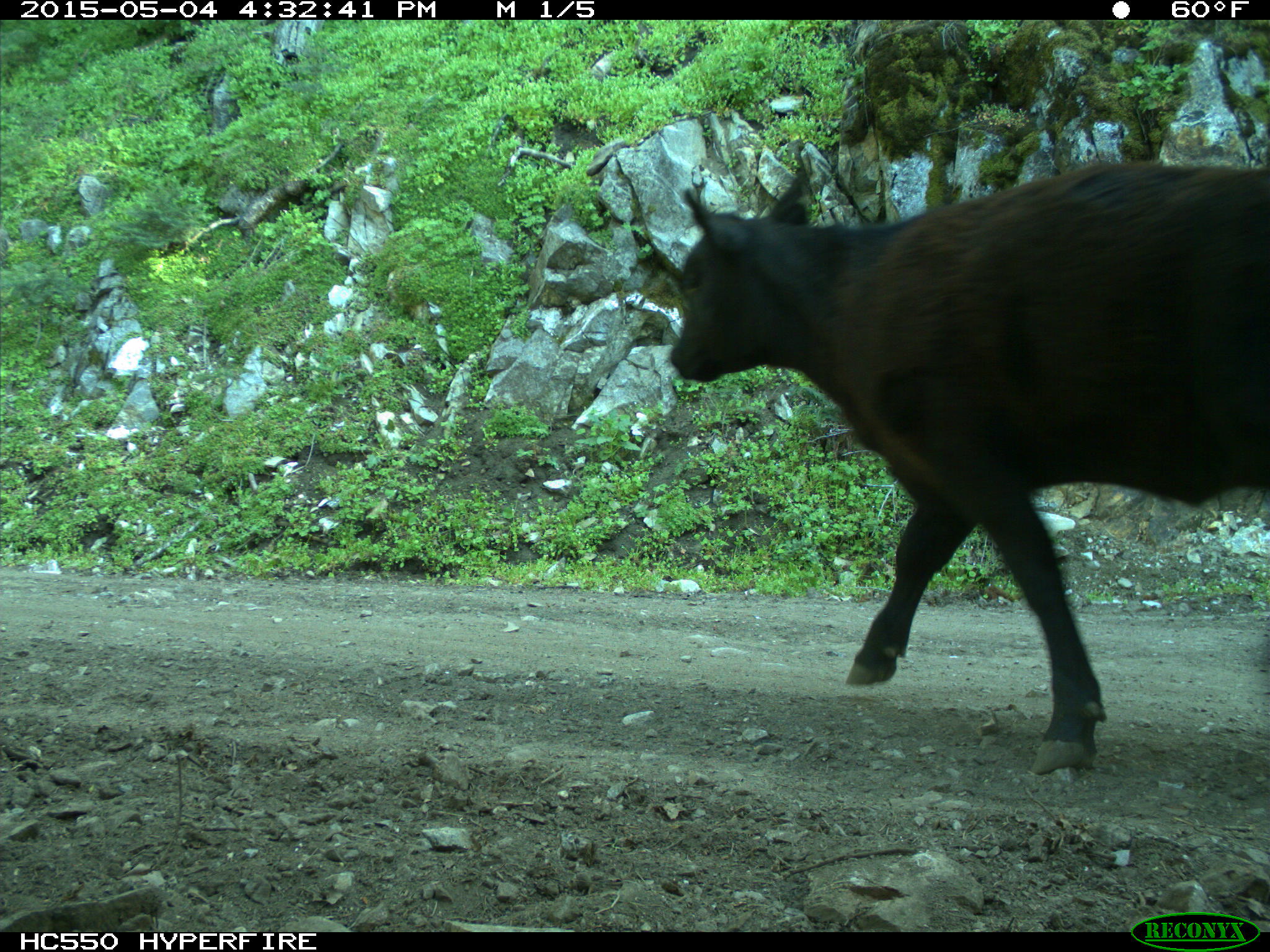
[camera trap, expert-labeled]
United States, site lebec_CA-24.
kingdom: Animalia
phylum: Chordata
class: Mammalia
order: Artiodactyla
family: Bovidae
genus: Bos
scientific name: Bos taurus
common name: domestic cow